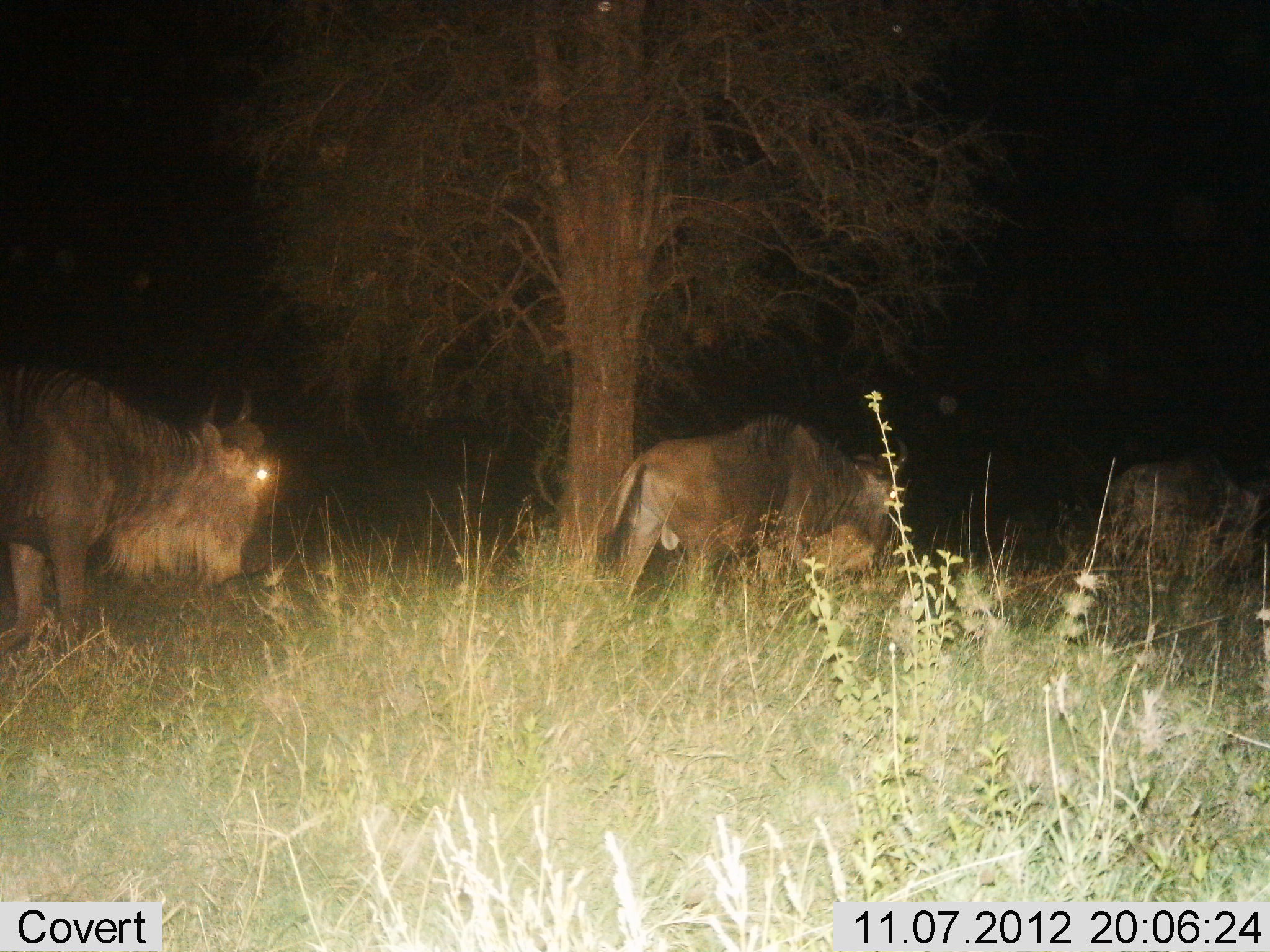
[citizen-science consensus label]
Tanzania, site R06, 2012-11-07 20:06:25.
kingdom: Animalia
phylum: Chordata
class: Mammalia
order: Artiodactyla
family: Bovidae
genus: Connochaetes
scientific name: Connochaetes taurinus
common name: blue wildebeest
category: wildebeest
Wildebeest (blue wildebeest) (Connochaetes taurinus), count 3. Behavior (volunteer vote fractions): standing 20%, resting 0%, moving 90%, interacting 0%. Young present (vote fraction): 0%. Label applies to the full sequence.